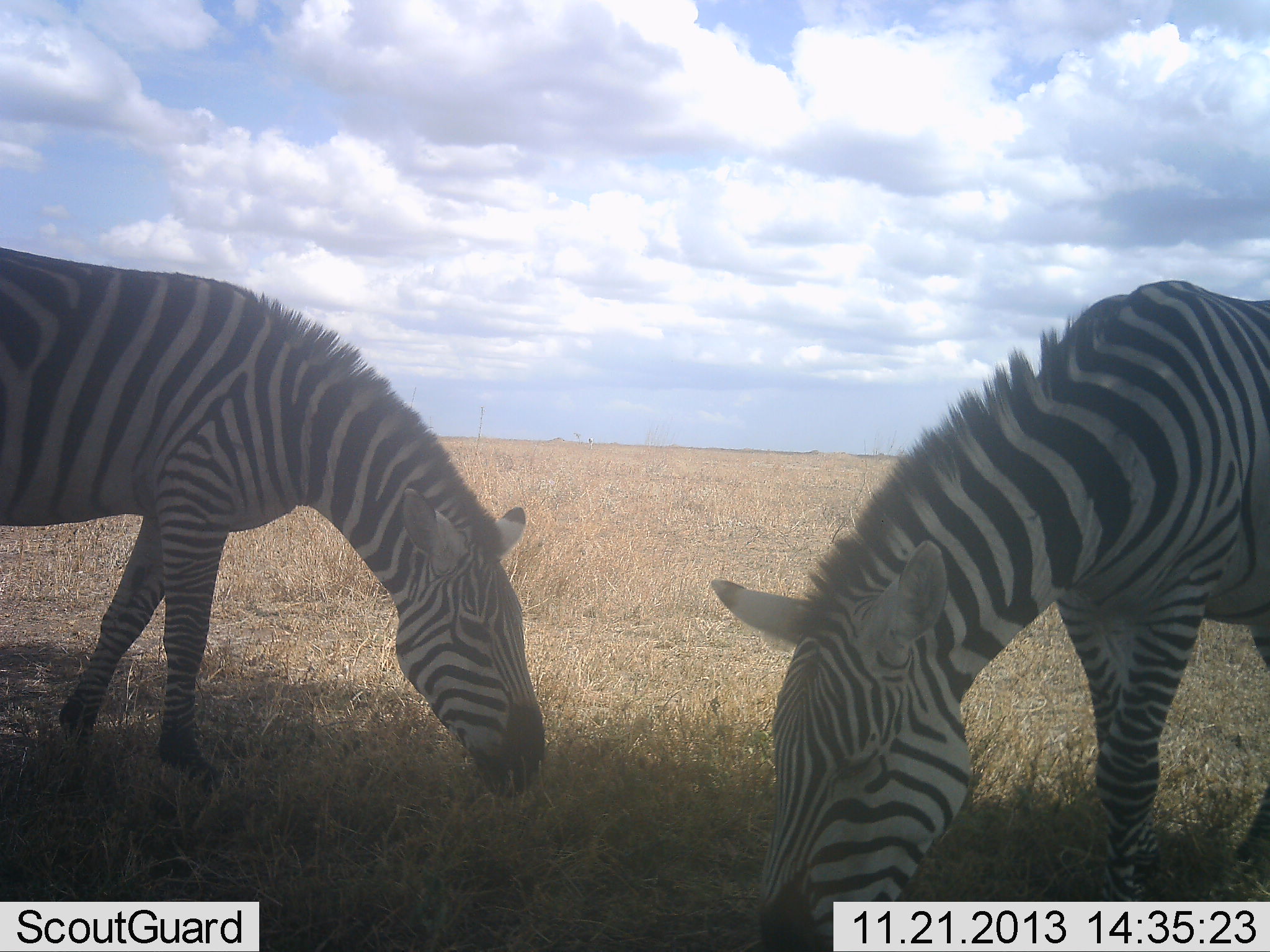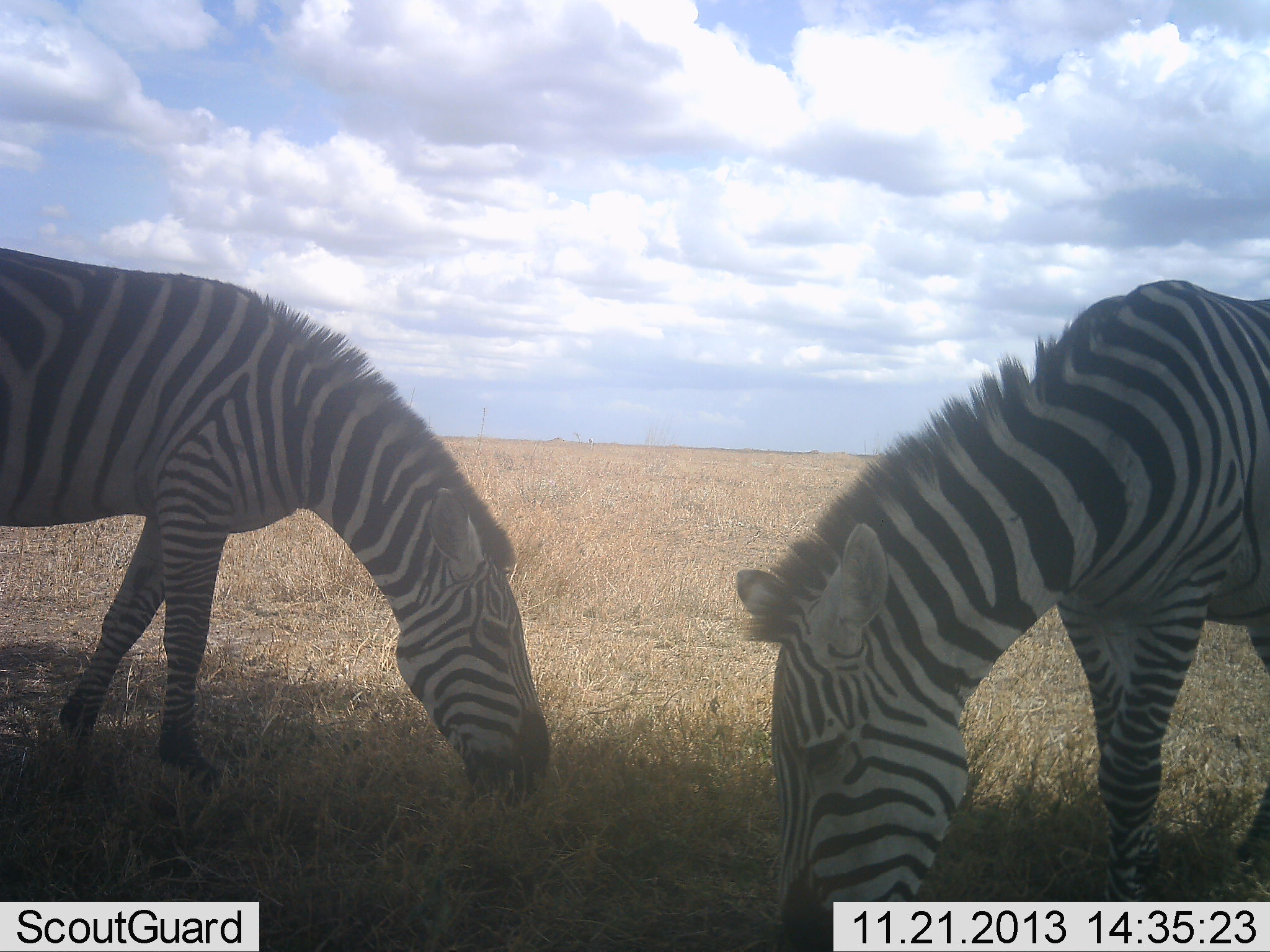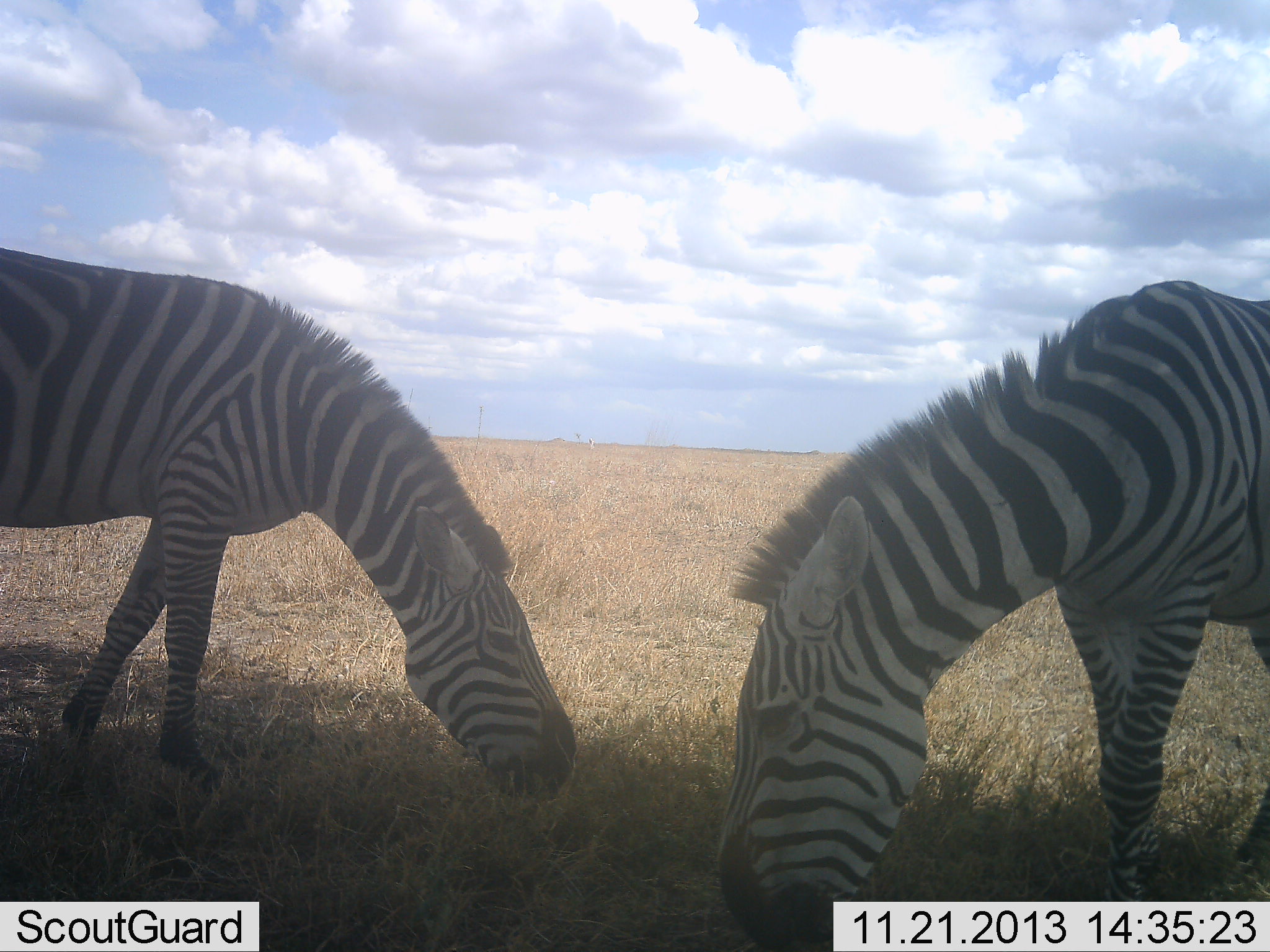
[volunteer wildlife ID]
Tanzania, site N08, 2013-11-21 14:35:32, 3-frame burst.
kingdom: Animalia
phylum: Chordata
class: Mammalia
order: Perissodactyla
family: Equidae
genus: Equus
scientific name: Equus quagga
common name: plains zebra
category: zebra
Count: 2.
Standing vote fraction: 20%.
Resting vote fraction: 0%.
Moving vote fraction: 0%.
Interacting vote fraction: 0%.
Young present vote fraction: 0%.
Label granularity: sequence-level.